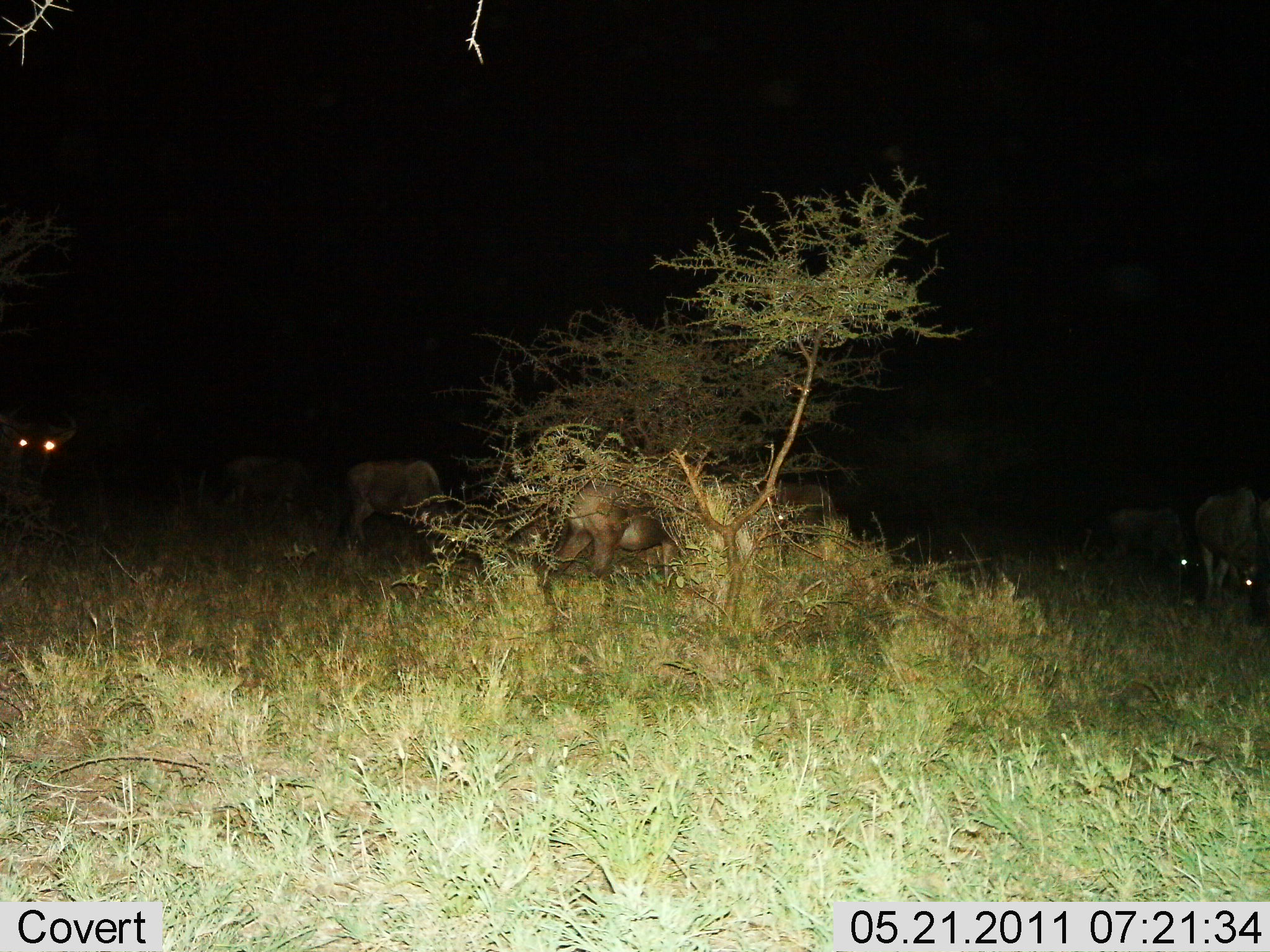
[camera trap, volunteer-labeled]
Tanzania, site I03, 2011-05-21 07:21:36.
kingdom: Animalia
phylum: Chordata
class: Mammalia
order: Artiodactyla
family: Bovidae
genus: Connochaetes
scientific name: Connochaetes taurinus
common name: blue wildebeest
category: wildebeest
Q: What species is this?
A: Wildebeest (blue wildebeest) (Connochaetes taurinus).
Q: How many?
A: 6.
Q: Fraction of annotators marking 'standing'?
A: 54%.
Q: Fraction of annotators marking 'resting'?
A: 0%.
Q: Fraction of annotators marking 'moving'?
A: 15%.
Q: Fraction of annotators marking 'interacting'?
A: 0%.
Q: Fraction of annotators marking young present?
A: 0%.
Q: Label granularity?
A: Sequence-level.